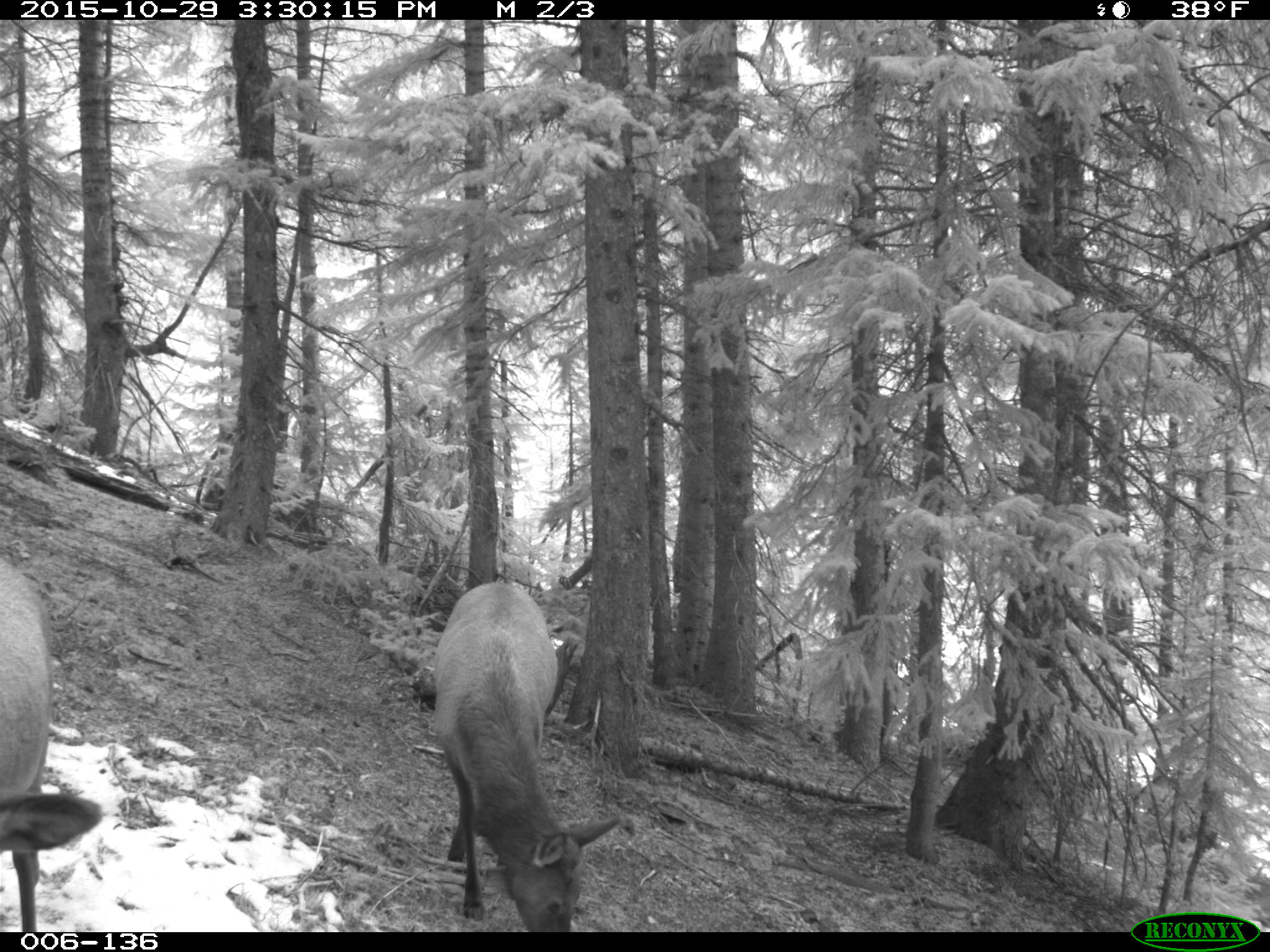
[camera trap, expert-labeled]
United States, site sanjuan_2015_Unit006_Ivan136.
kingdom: Animalia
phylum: Chordata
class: Mammalia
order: Artiodactyla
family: Cervidae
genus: Cervus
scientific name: Cervus elaphus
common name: red deer